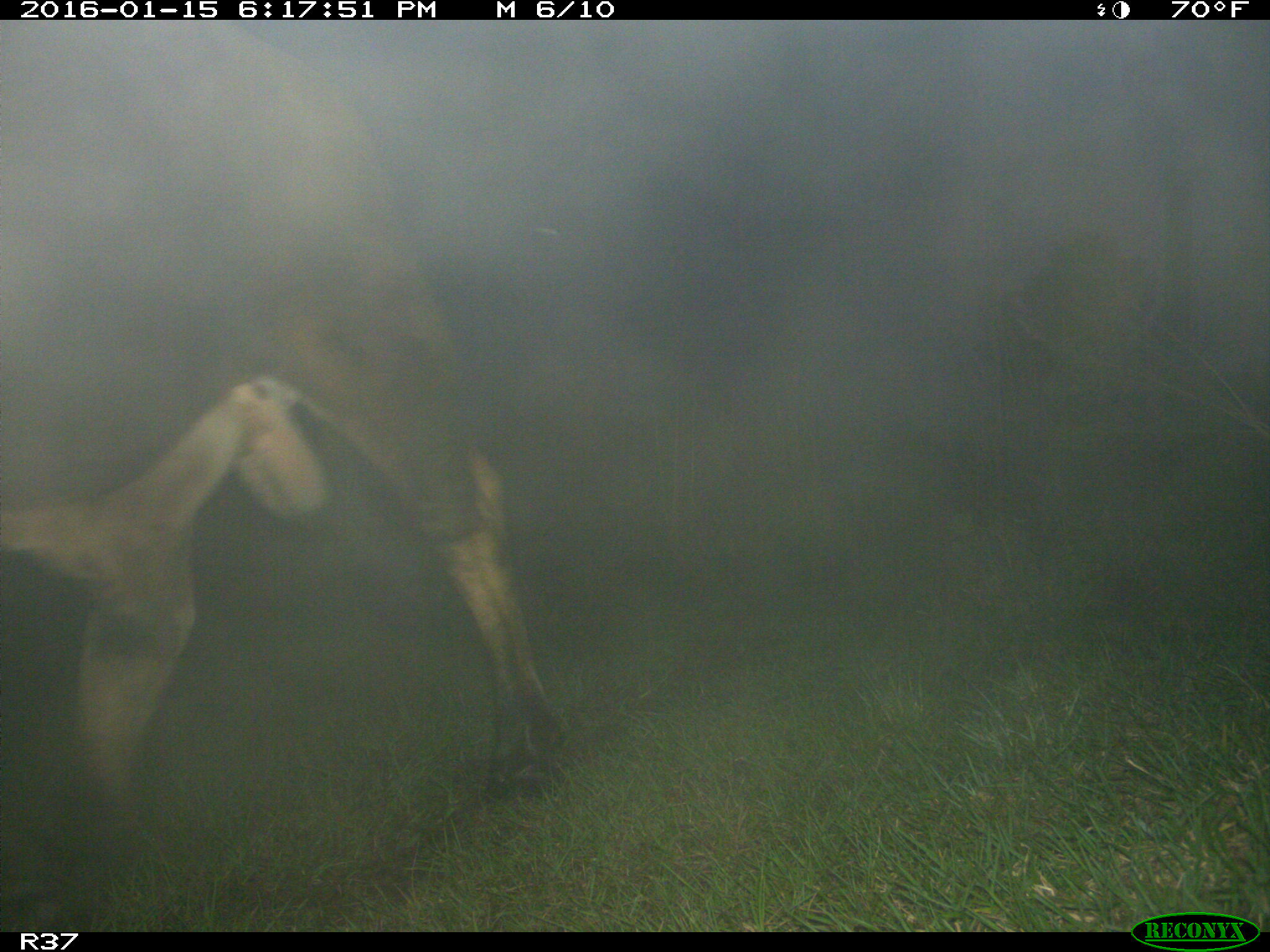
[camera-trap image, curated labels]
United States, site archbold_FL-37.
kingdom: Animalia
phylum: Chordata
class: Mammalia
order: Artiodactyla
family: Bovidae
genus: Bos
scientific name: Bos taurus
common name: domestic cow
Bos taurus (domestic cow).